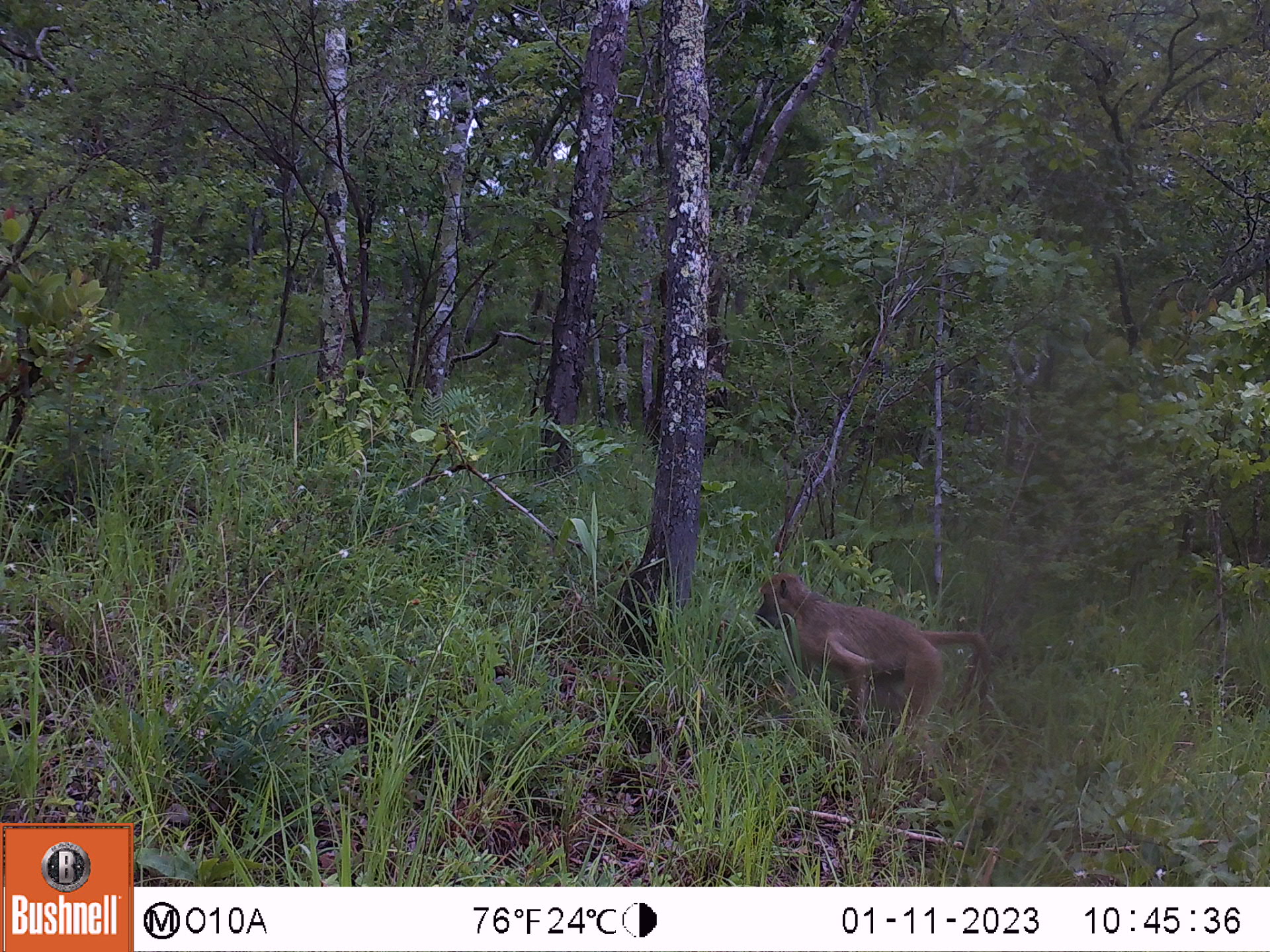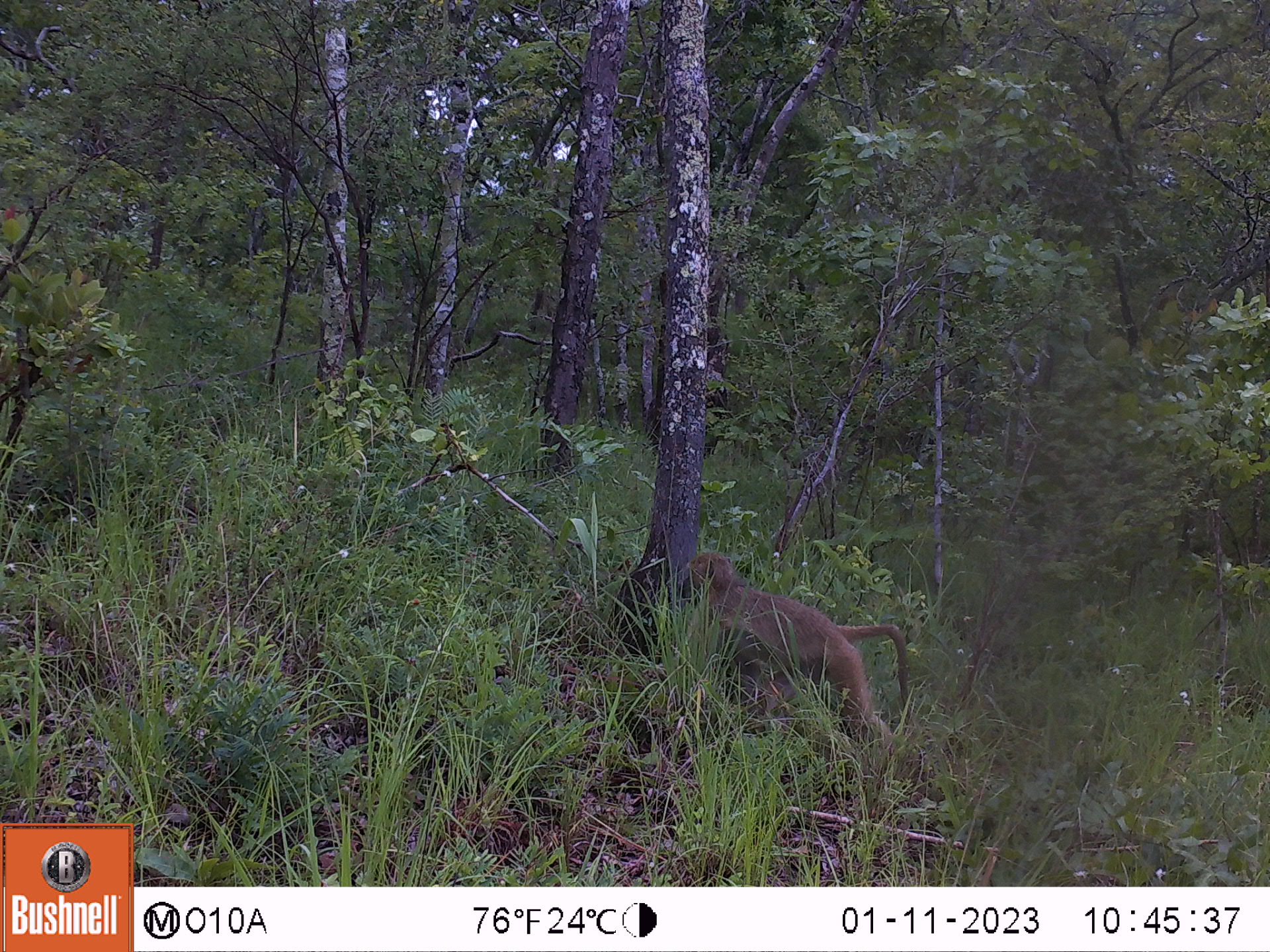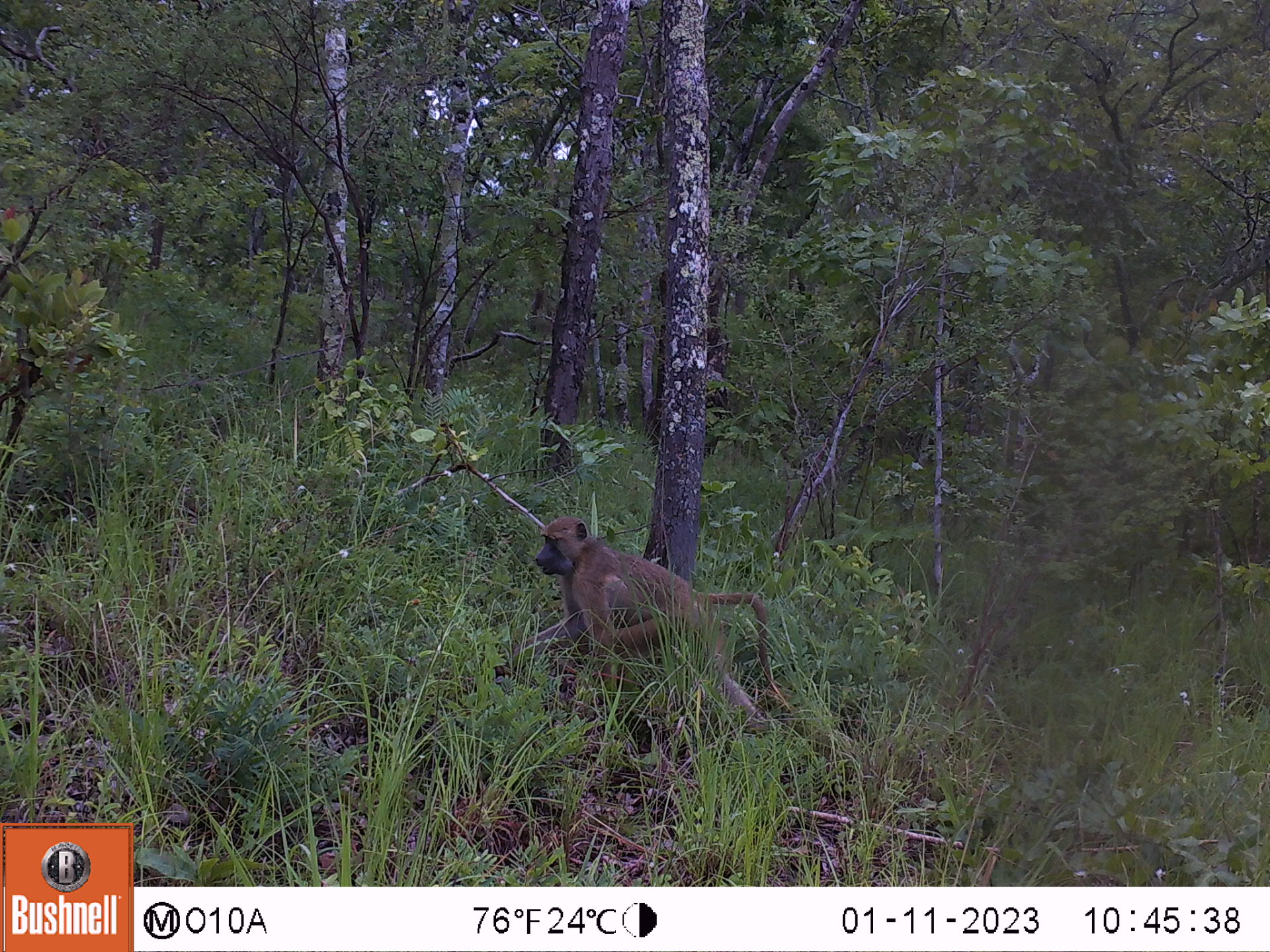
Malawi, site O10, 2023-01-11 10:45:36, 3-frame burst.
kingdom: Animalia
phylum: Chordata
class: Mammalia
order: Primates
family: Cercopithecidae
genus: Papio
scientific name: Papio cynocephalus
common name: yellow baboon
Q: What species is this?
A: Yellow baboon (Papio cynocephalus).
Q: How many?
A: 1.